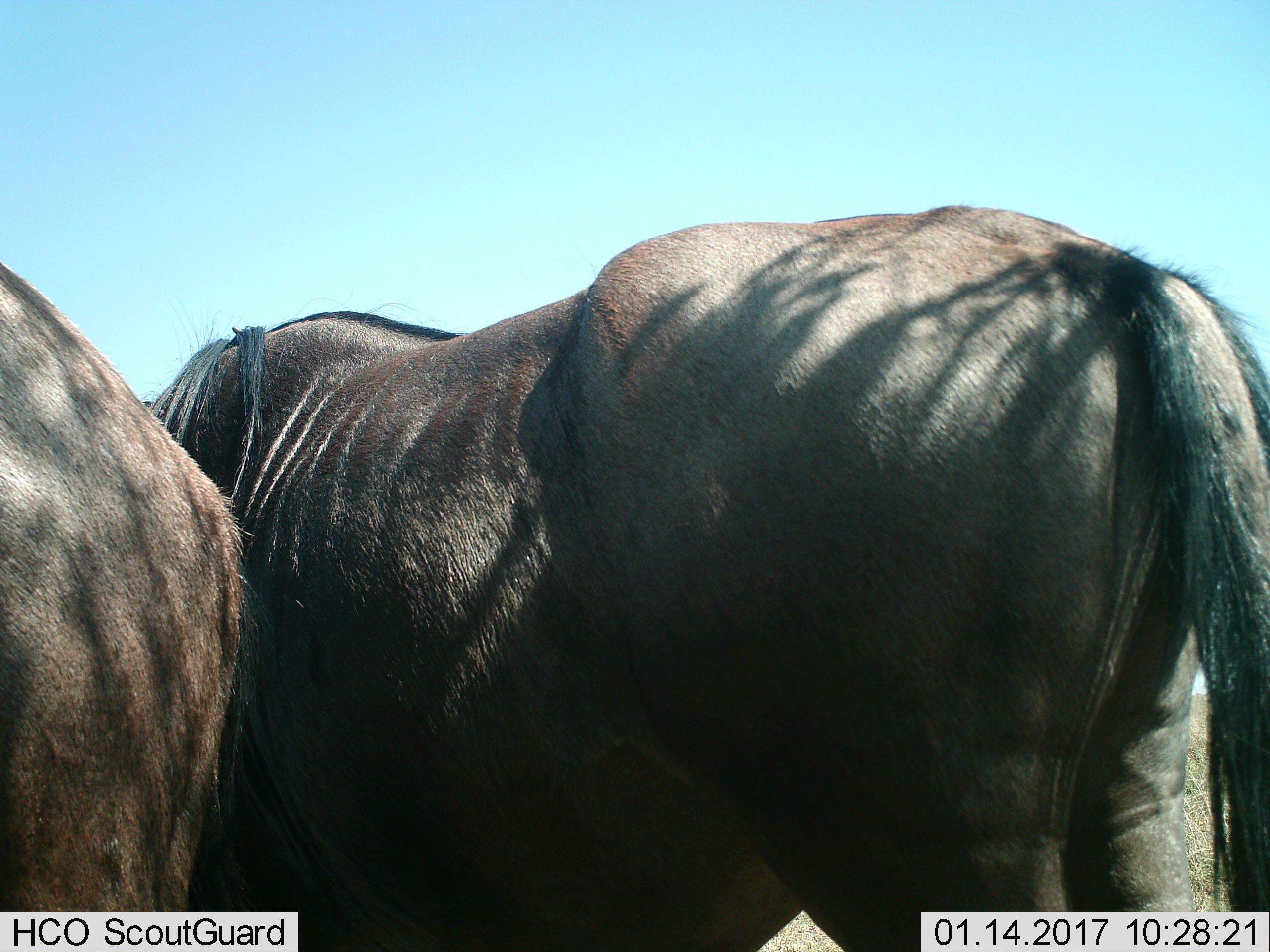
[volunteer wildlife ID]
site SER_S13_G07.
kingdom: Animalia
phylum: Chordata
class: Mammalia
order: Artiodactyla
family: Bovidae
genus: Connochaetes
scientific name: Connochaetes taurinus taurinus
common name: blue wildebeest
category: wildebeestblue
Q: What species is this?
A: Wildebeestblue (blue wildebeest) (Connochaetes taurinus taurinus).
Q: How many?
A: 2.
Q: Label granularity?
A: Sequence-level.